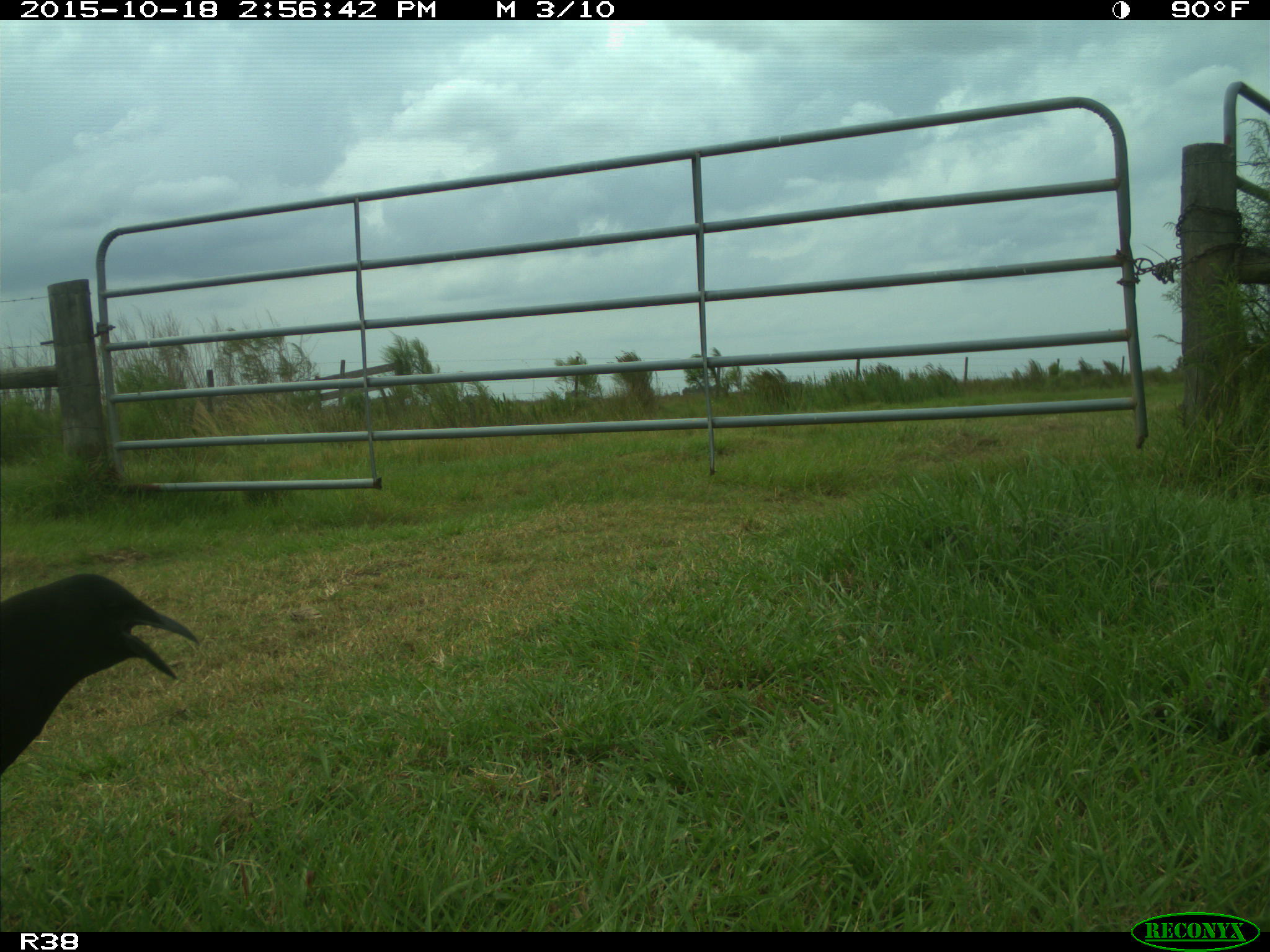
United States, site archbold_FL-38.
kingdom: Animalia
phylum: Chordata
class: Aves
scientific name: Aves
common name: birds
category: unidentified bird